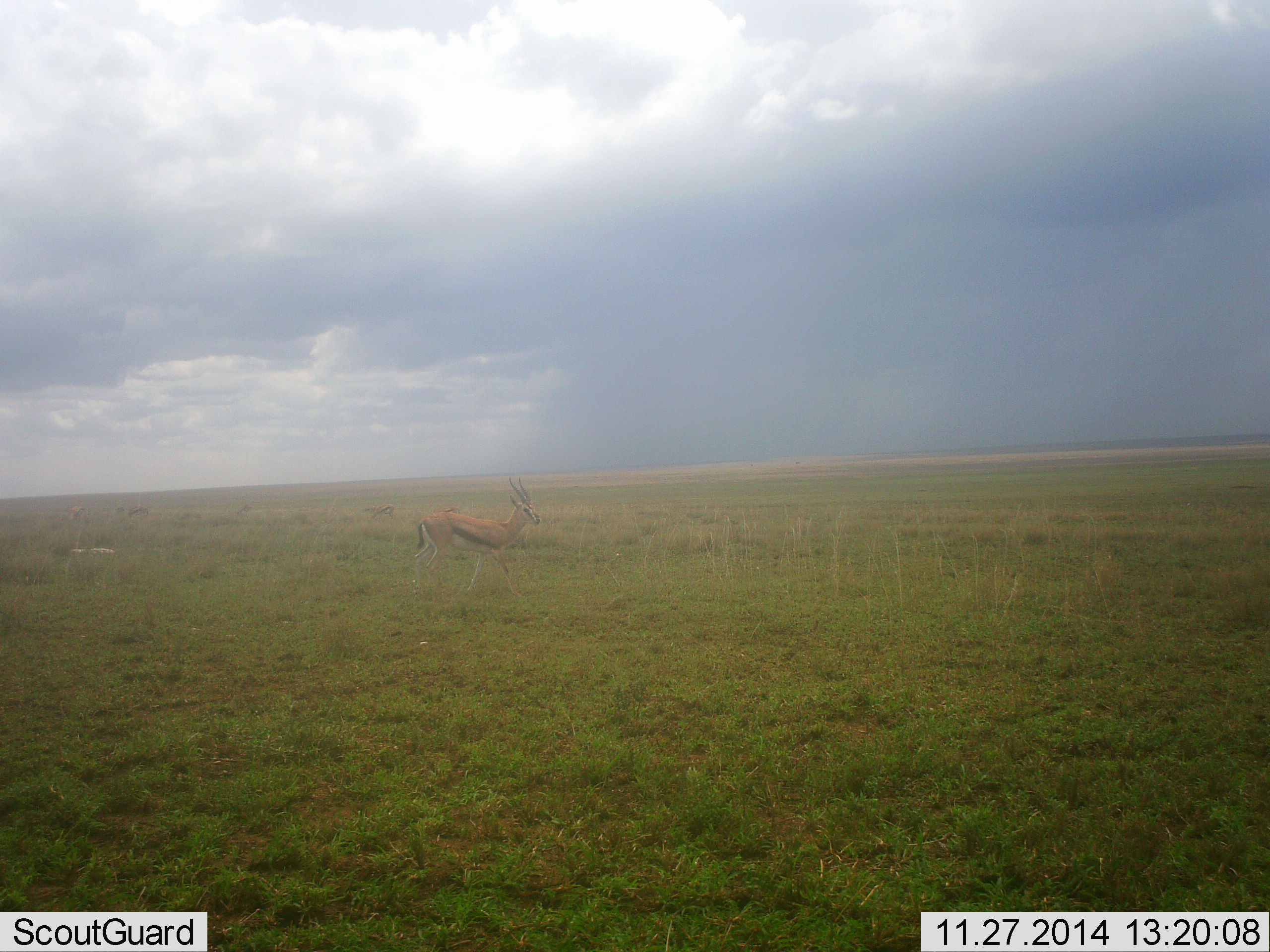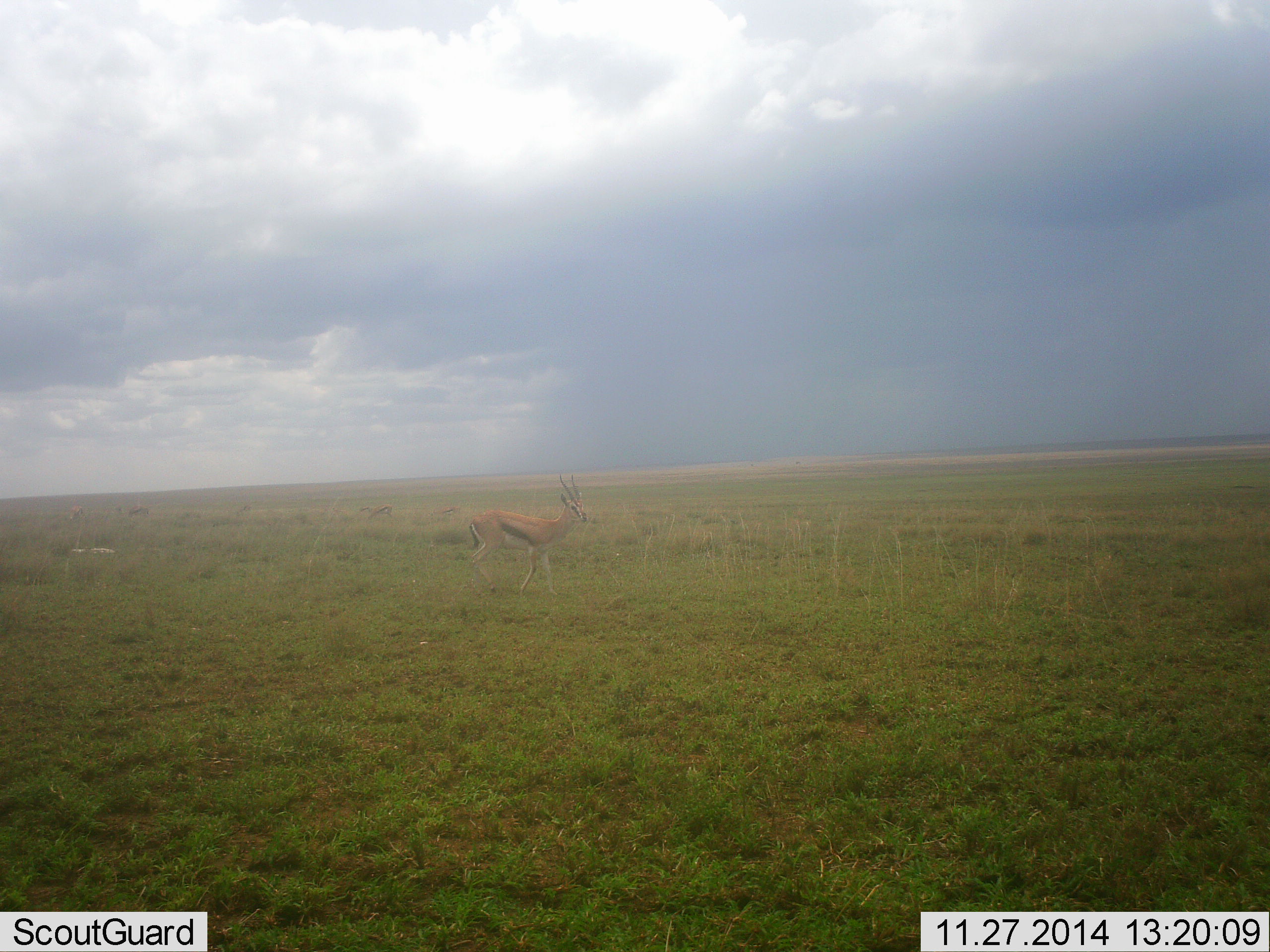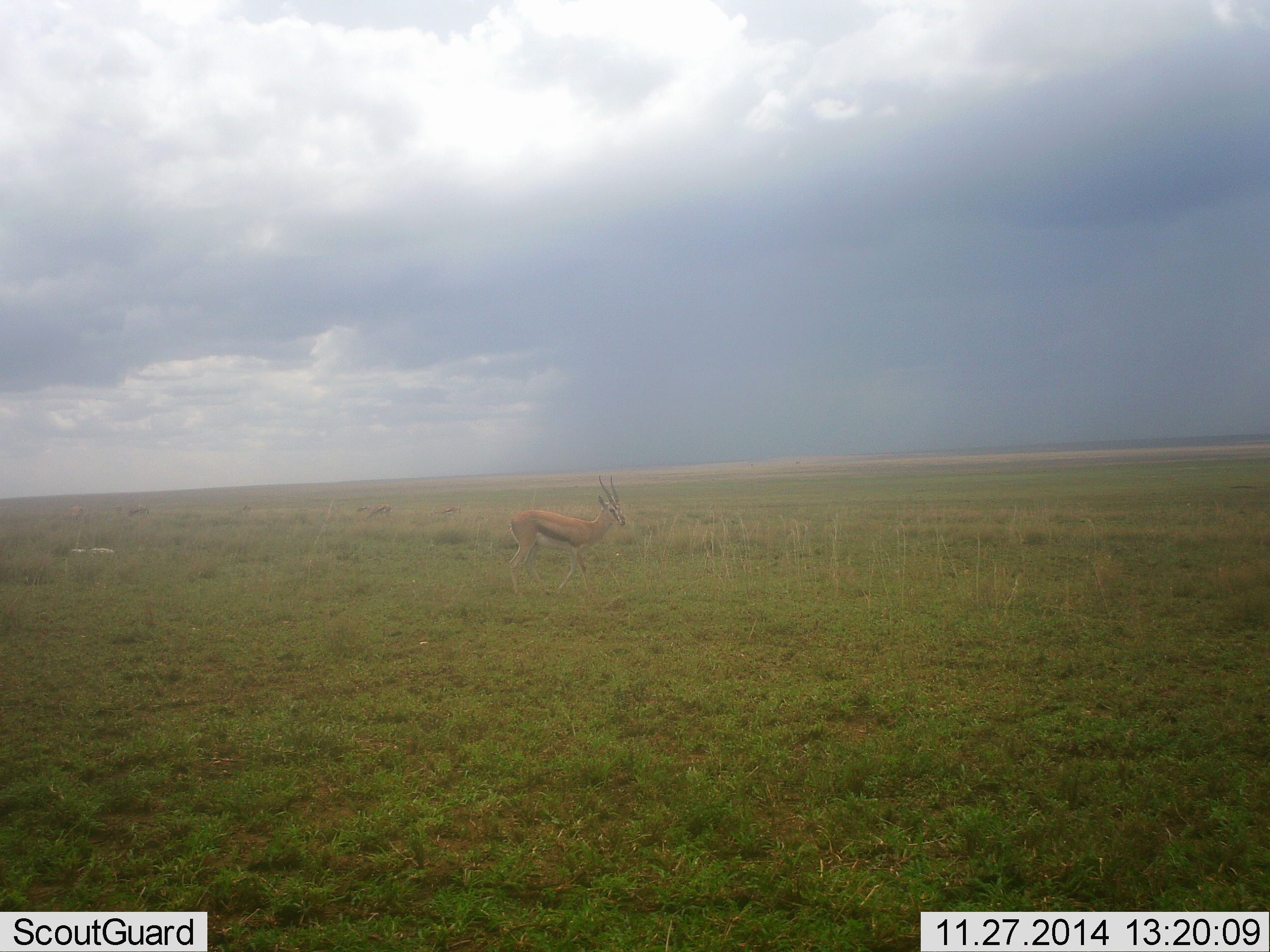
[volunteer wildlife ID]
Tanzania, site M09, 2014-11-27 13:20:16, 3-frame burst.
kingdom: Animalia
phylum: Chordata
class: Mammalia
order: Artiodactyla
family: Bovidae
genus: Eudorcas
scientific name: Eudorcas thomsonii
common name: thomson's gazelle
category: gazellethomsons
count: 1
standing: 30%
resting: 0%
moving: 70%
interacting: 0%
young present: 0%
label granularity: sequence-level